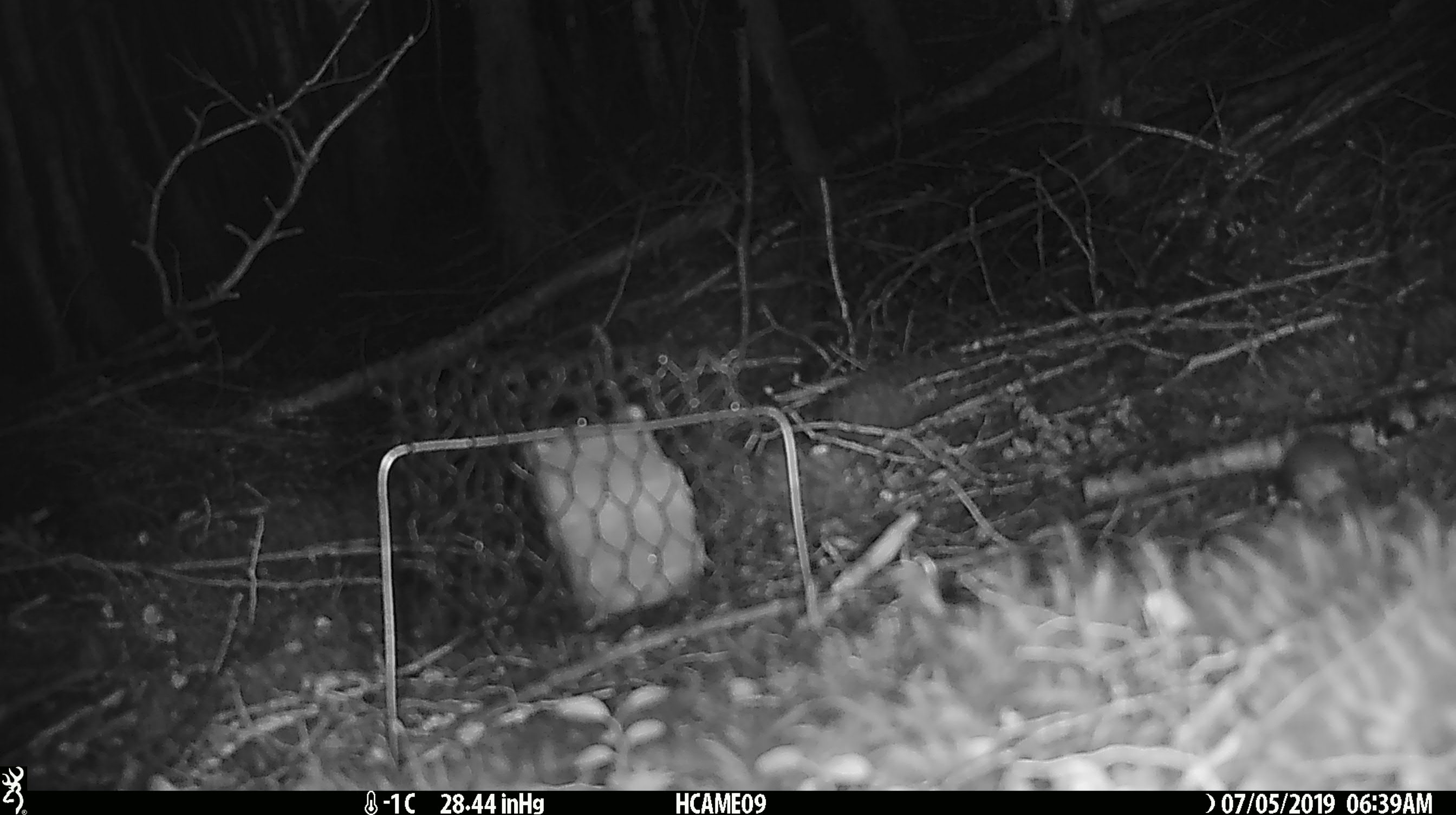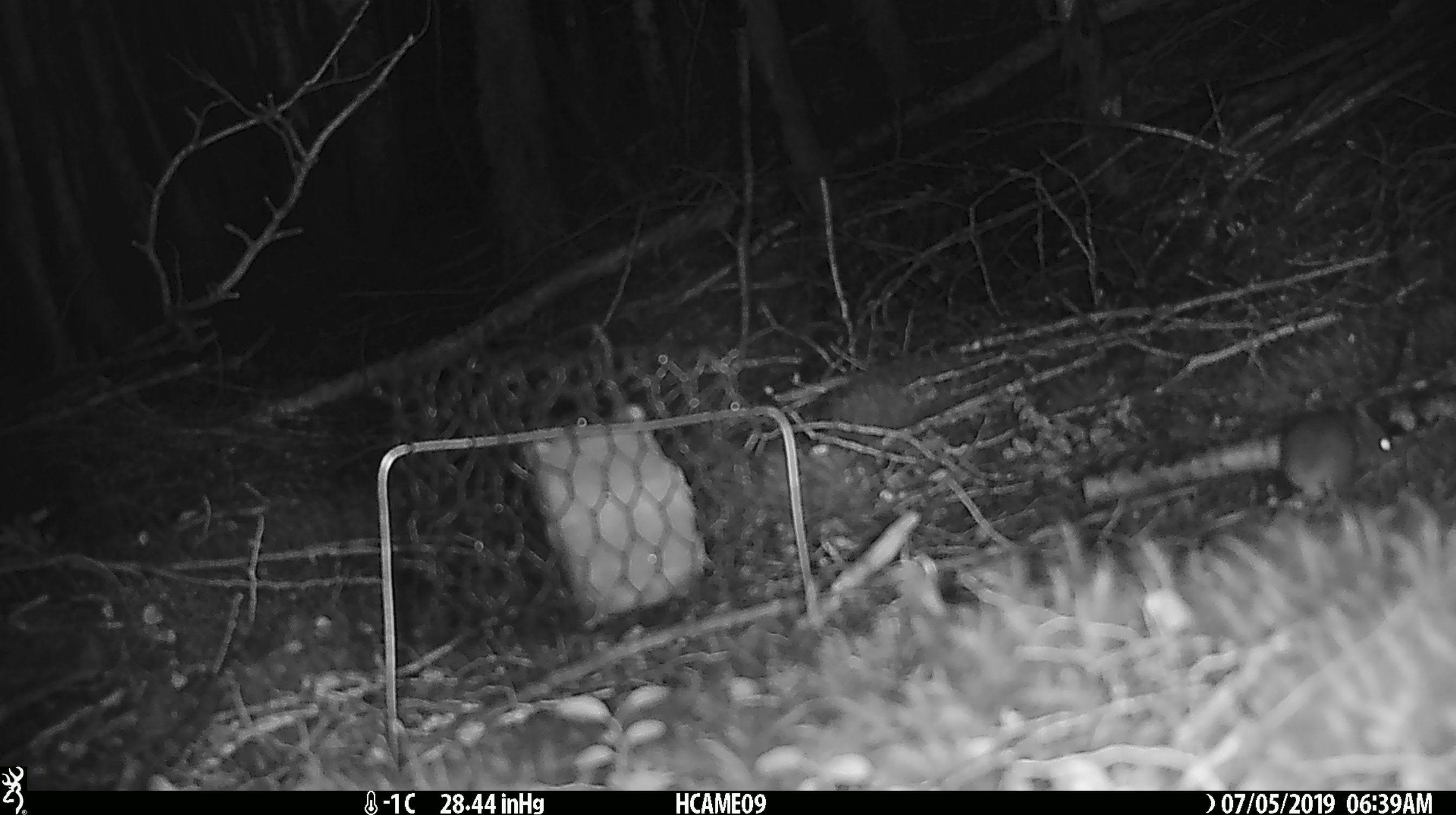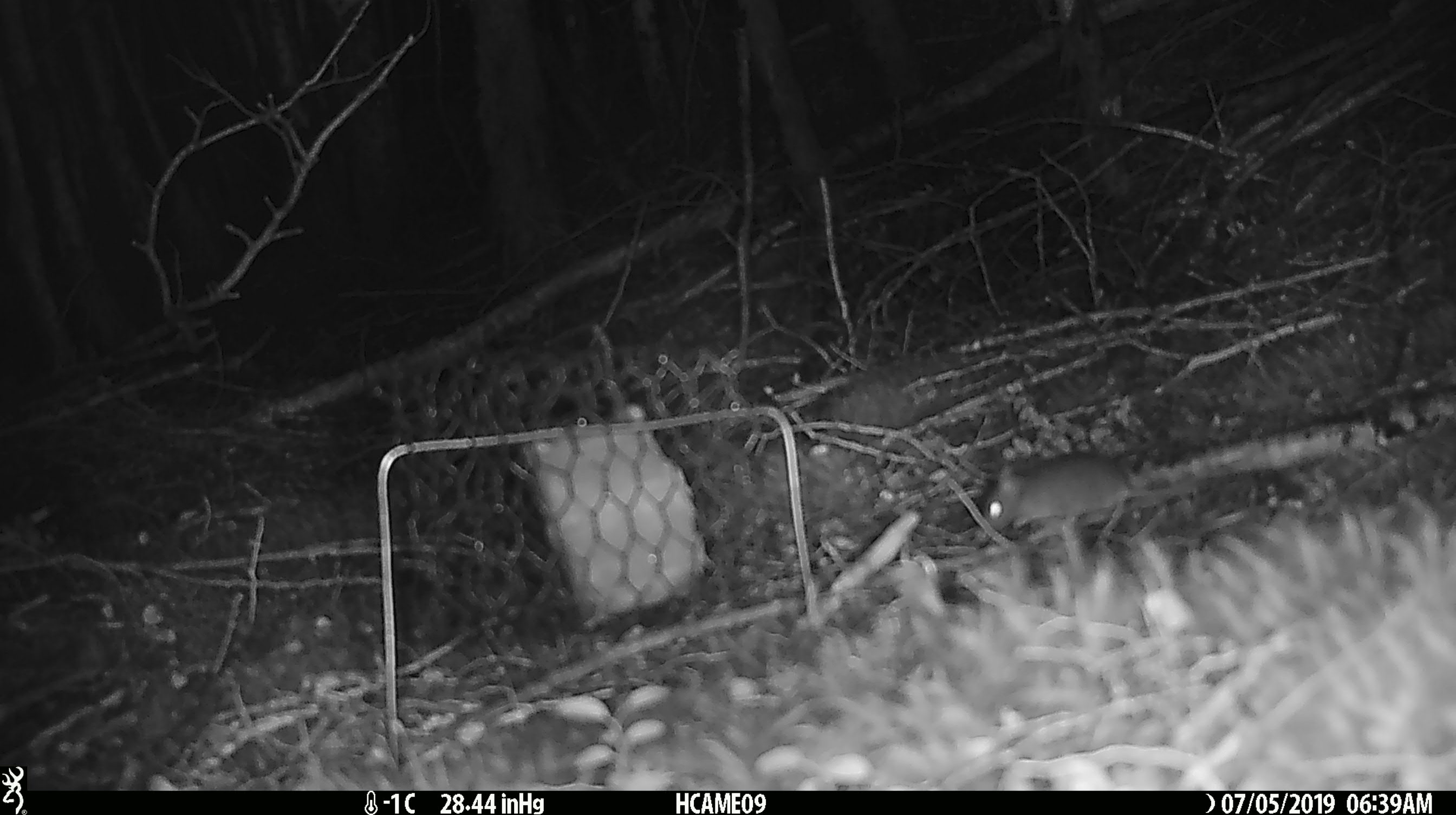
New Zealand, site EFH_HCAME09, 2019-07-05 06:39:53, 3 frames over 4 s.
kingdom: Animalia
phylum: Chordata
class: Mammalia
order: Rodentia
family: Muridae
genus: Mus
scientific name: Mus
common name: mouse